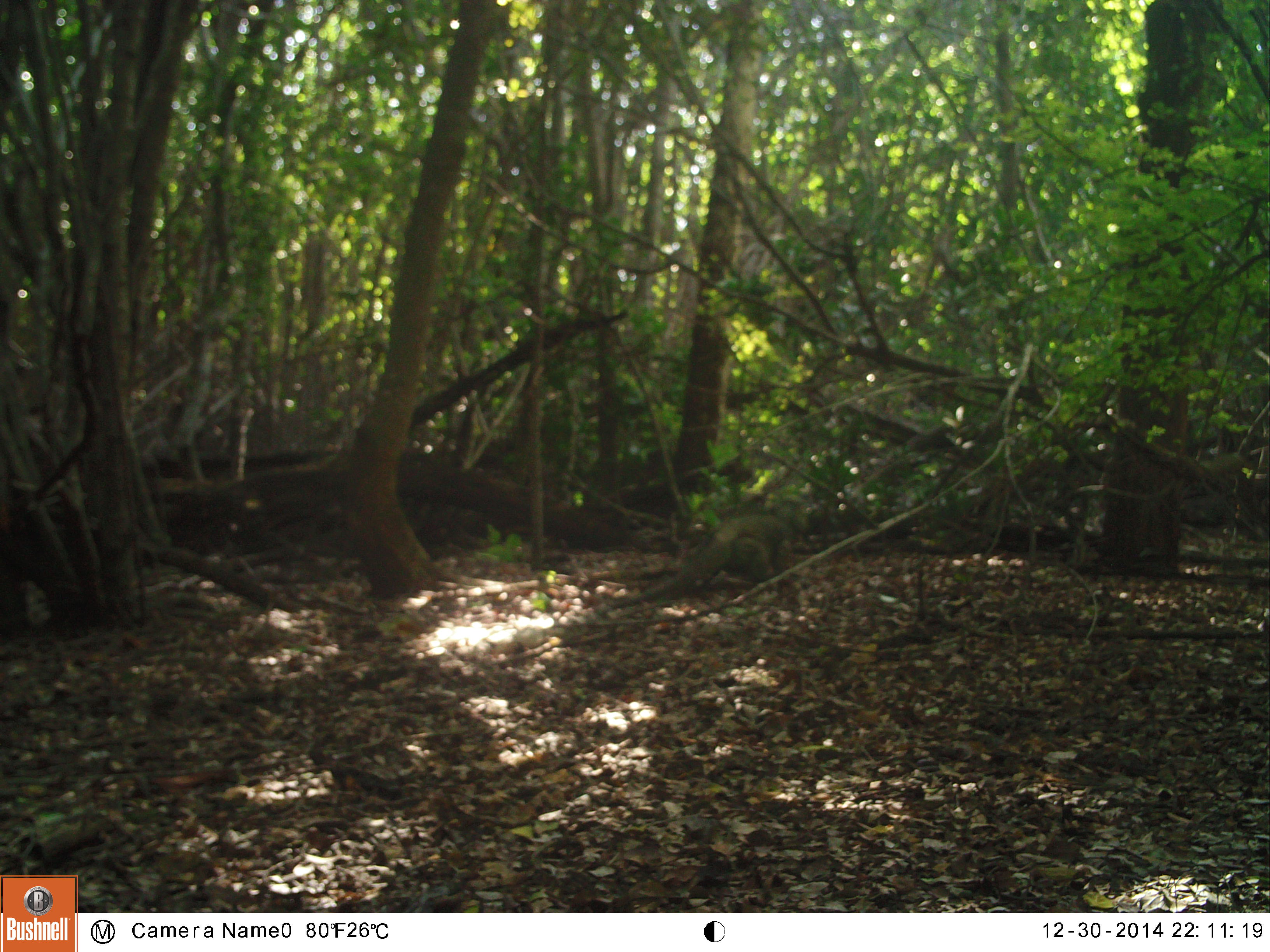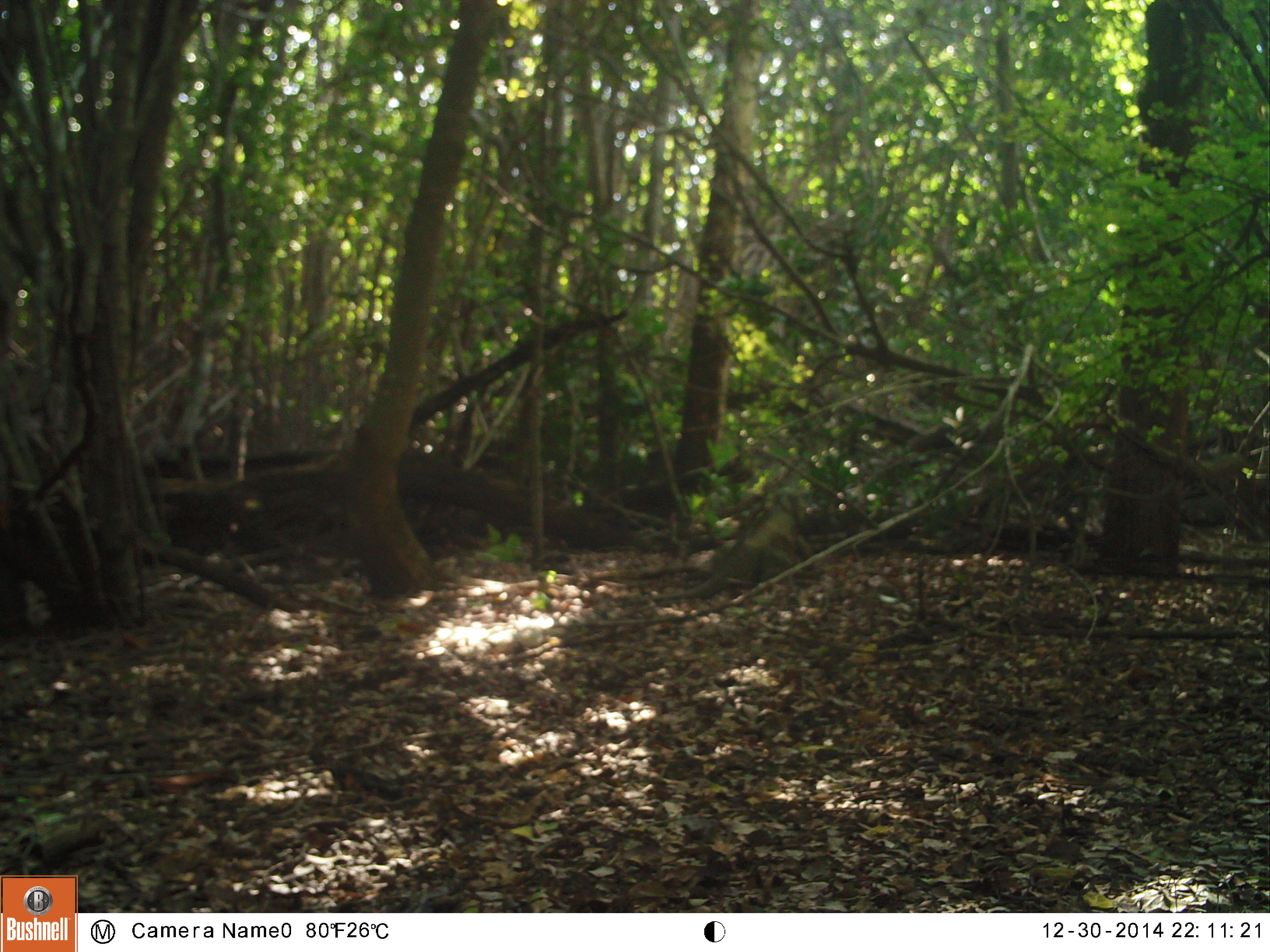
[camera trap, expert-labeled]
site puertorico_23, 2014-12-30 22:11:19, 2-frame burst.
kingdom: Animalia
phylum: Chordata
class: Reptilia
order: Squamata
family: Iguanidae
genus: Iguana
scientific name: Iguana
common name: typical iguanas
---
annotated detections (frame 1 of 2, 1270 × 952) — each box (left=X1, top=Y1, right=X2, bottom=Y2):
iguana: (left=635, top=504, right=805, bottom=608)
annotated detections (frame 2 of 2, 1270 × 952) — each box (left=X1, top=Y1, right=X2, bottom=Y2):
iguana: (left=686, top=498, right=812, bottom=604)